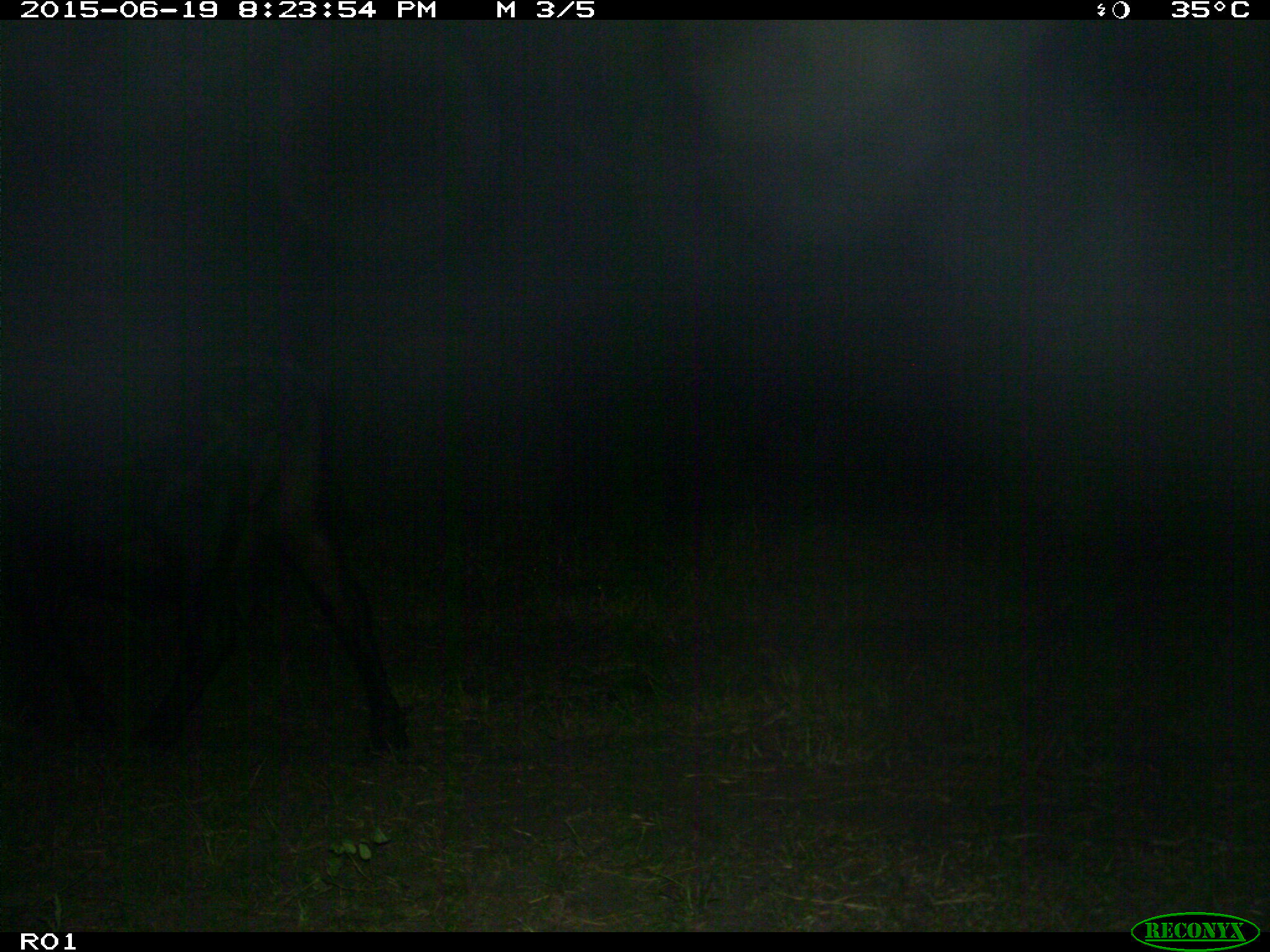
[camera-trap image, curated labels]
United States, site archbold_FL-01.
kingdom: Animalia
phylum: Chordata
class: Mammalia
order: Artiodactyla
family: Bovidae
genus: Bos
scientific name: Bos taurus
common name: domestic cow